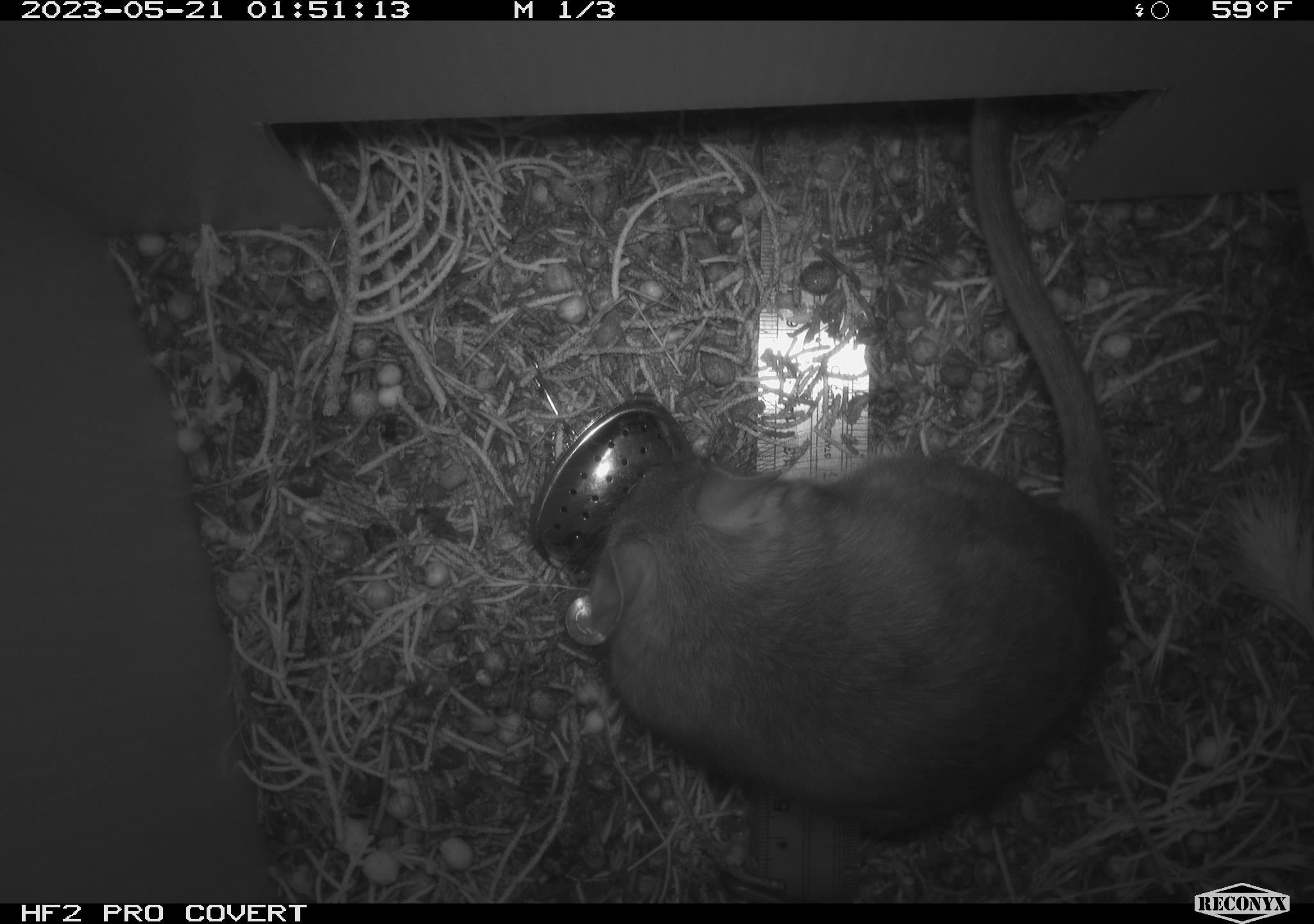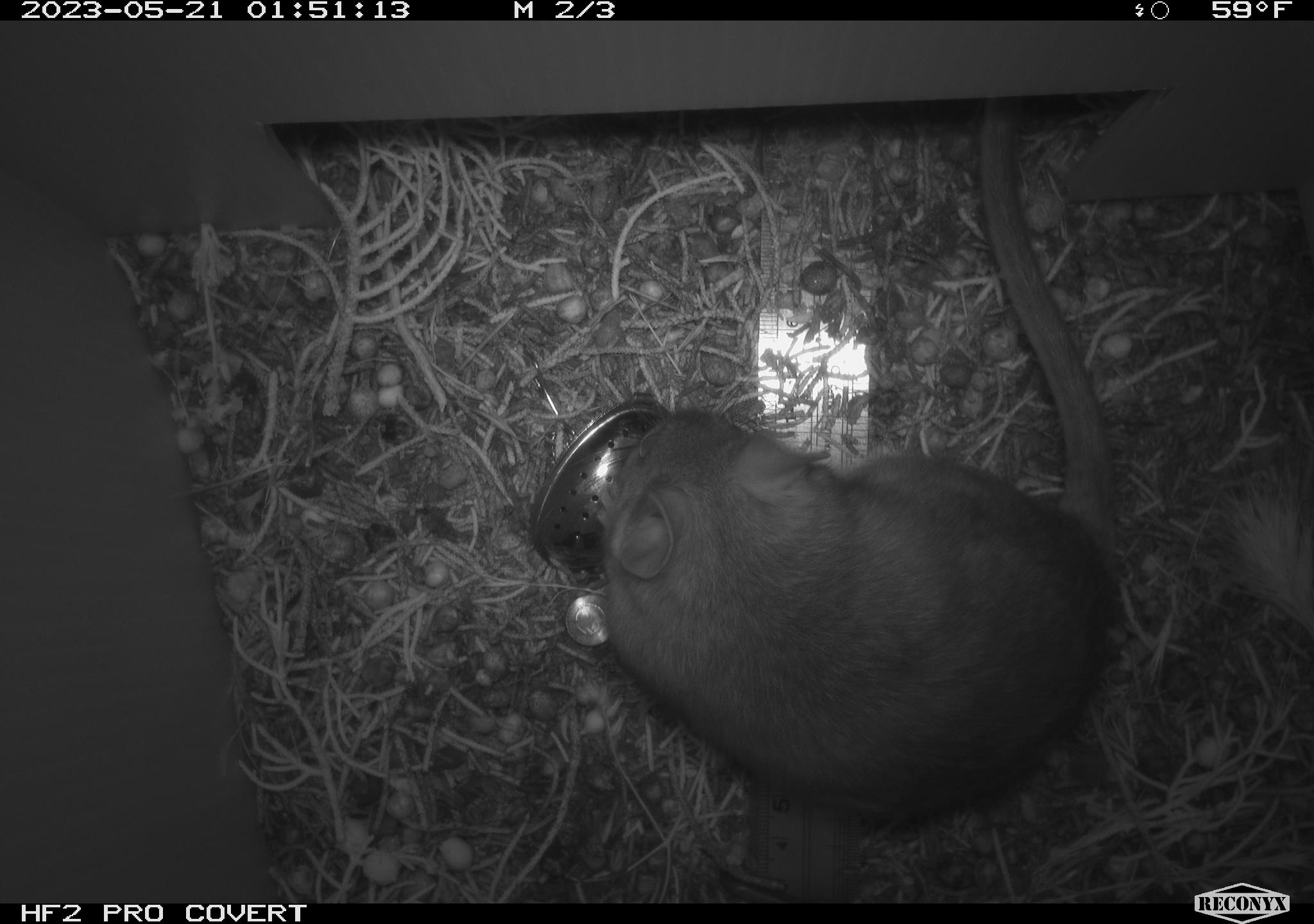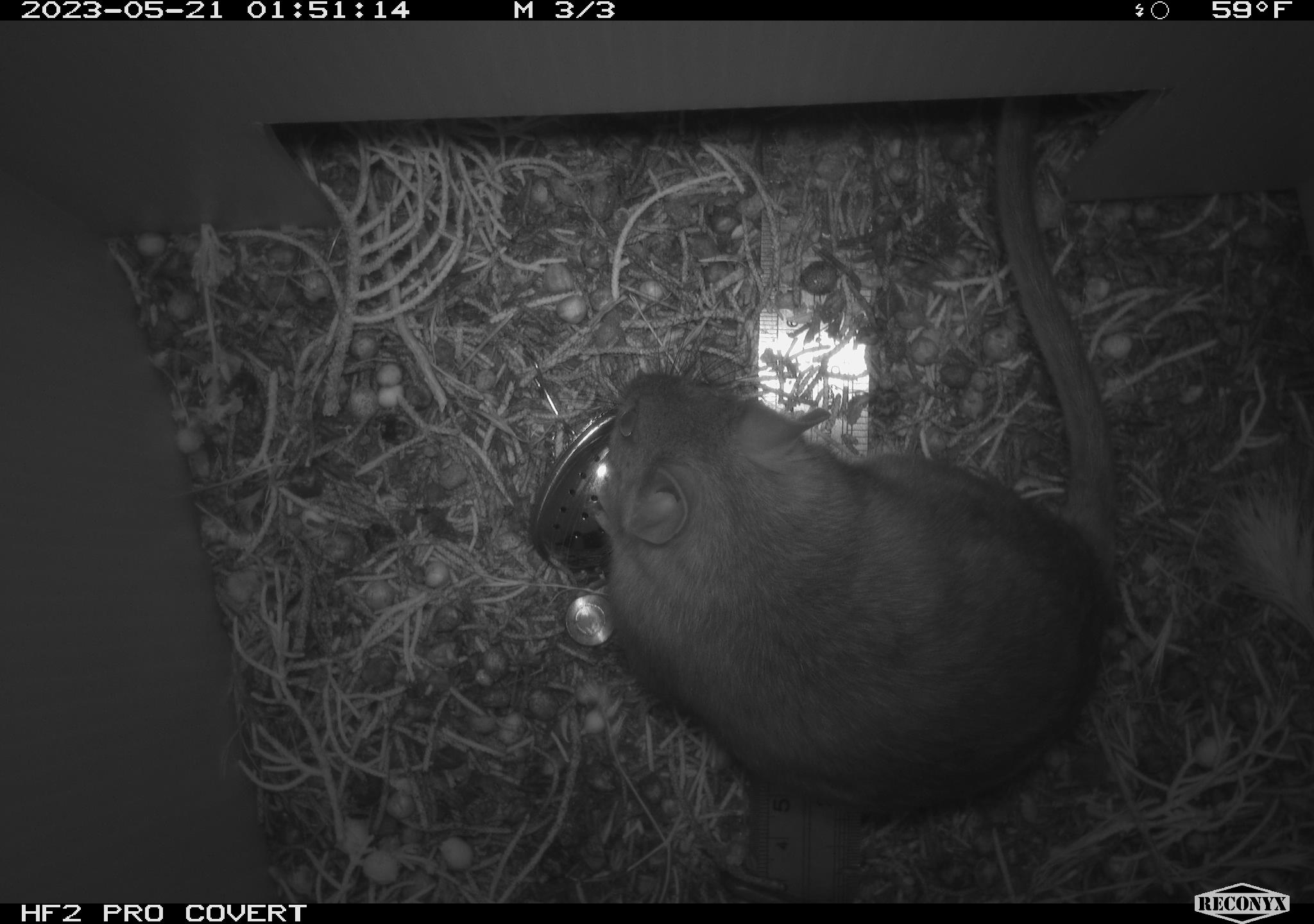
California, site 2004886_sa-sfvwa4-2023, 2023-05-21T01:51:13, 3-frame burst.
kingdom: Animalia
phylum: Chordata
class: Mammalia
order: Rodentia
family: Cricetidae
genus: Neotoma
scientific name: Neotoma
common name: pack rat or woodrat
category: neotoma species